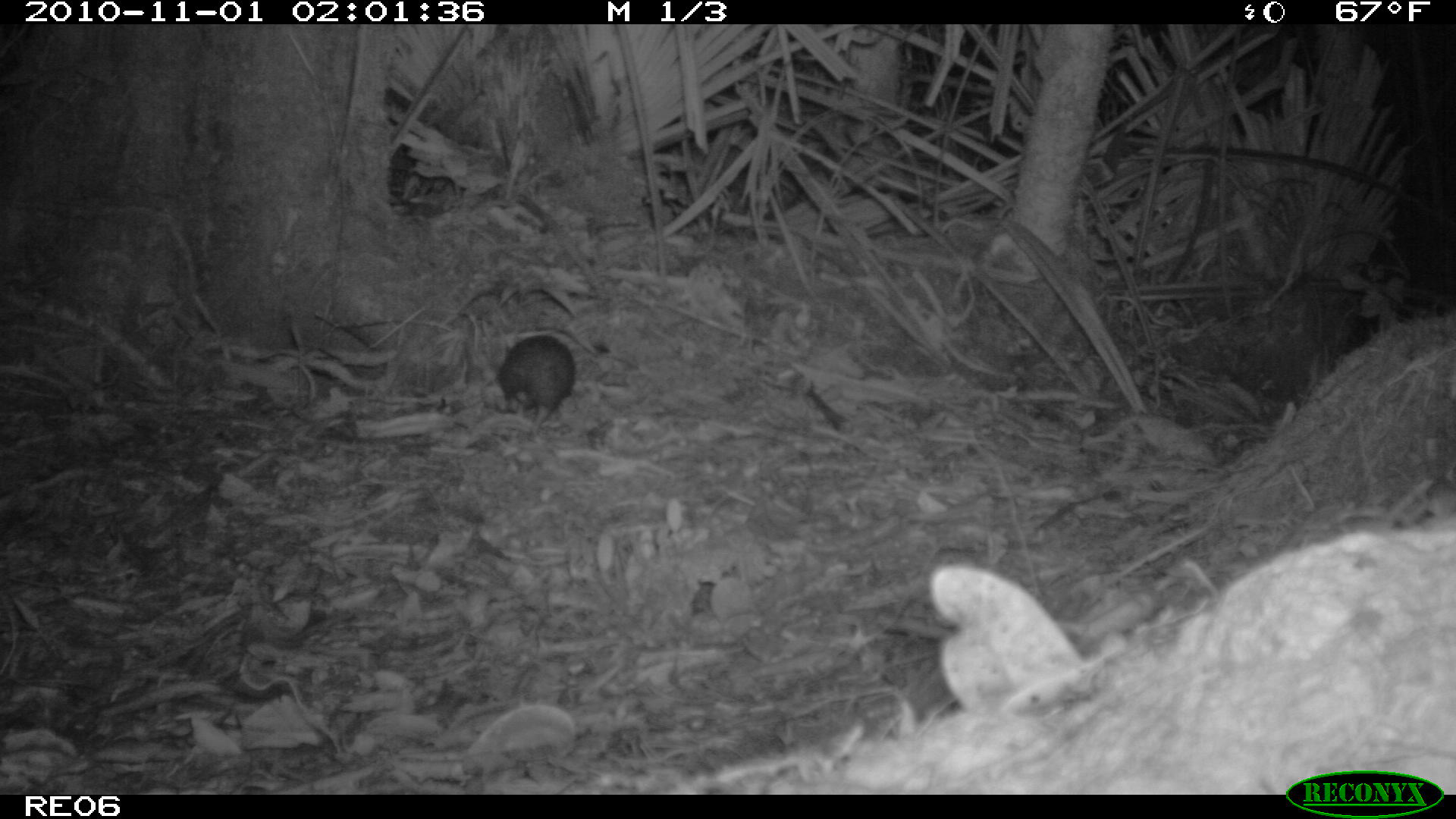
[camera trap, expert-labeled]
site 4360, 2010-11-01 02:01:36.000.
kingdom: Animalia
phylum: Chordata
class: Mammalia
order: Afrosoricida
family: Tenrecidae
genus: Setifer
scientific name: Setifer setosus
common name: greater hedgehog tenrec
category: setifer sp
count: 1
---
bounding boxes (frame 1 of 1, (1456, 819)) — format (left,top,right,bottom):
setifer sp: (497,331,576,437)